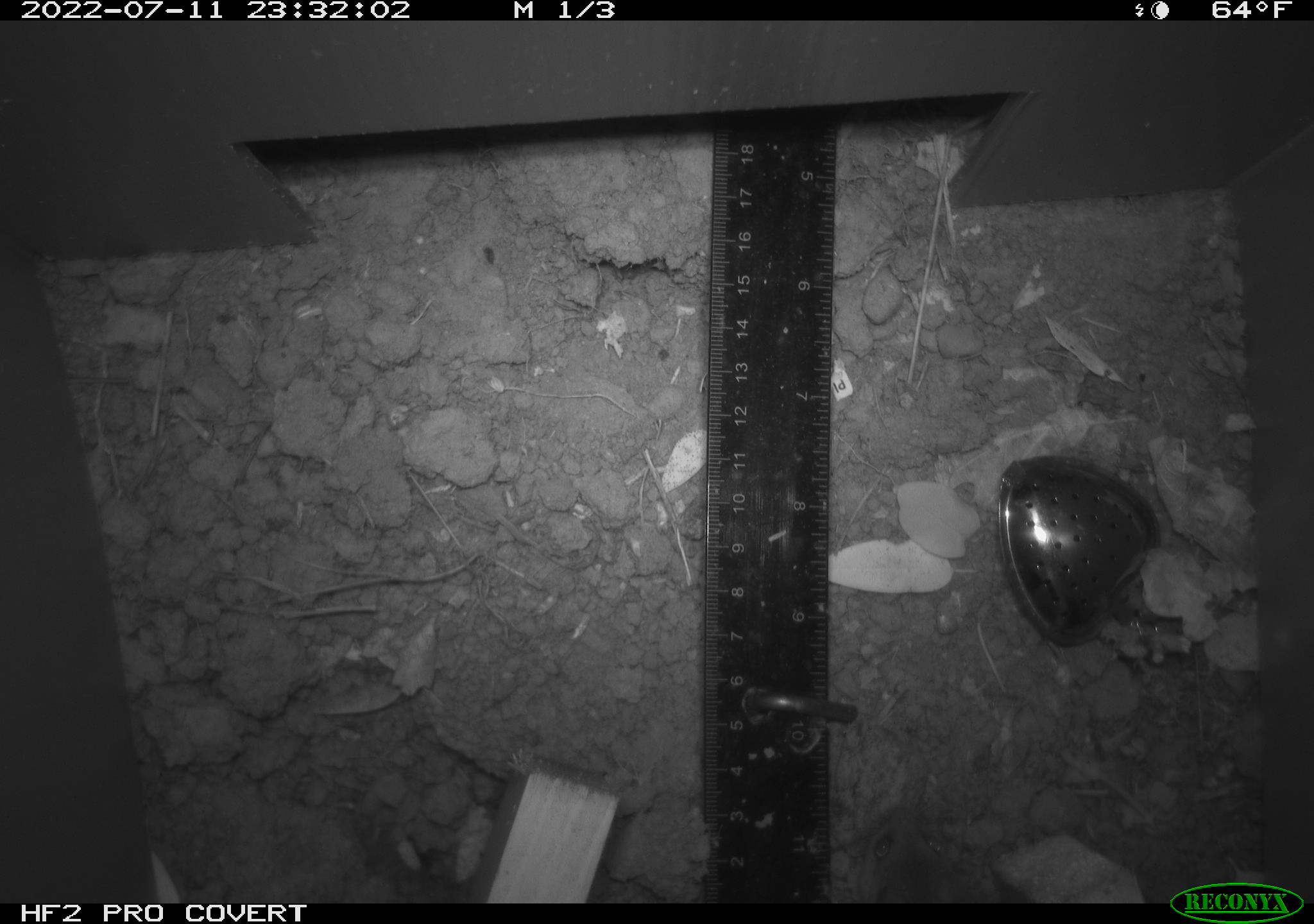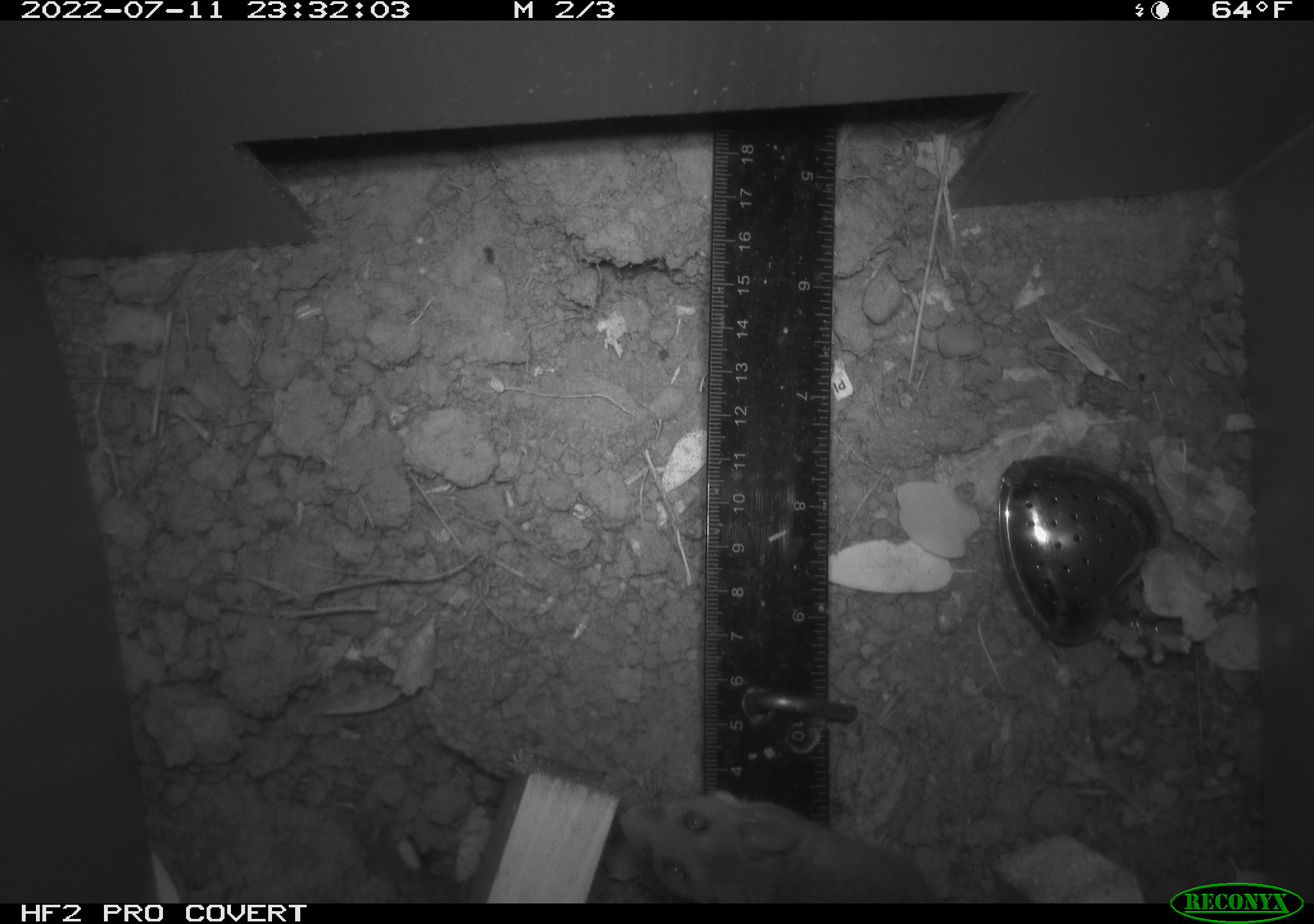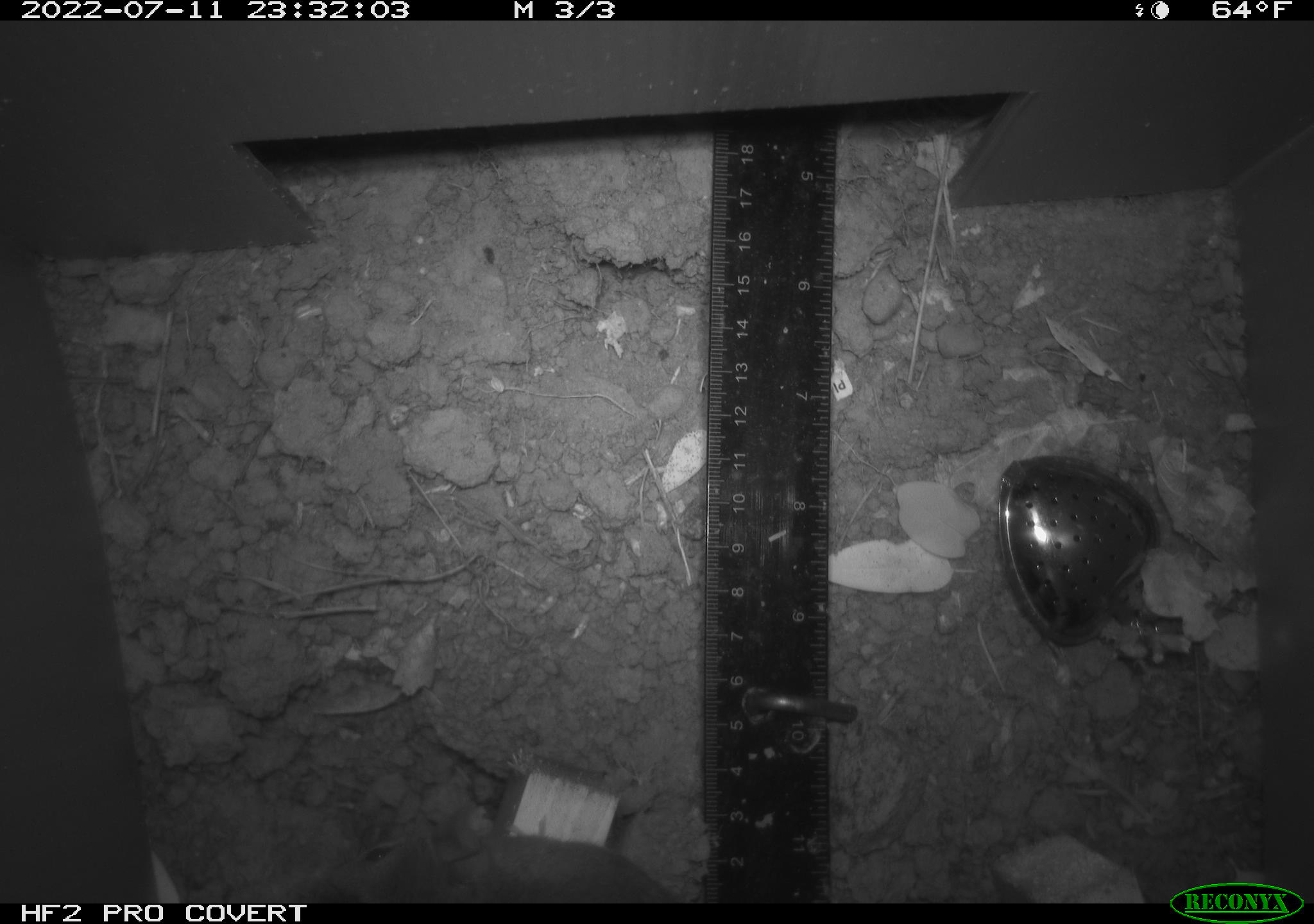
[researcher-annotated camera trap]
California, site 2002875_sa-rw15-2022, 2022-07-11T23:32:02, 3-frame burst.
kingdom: Animalia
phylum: Chordata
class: Mammalia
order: Rodentia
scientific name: Rodentia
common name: mouse species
Mouse species (Rodentia).